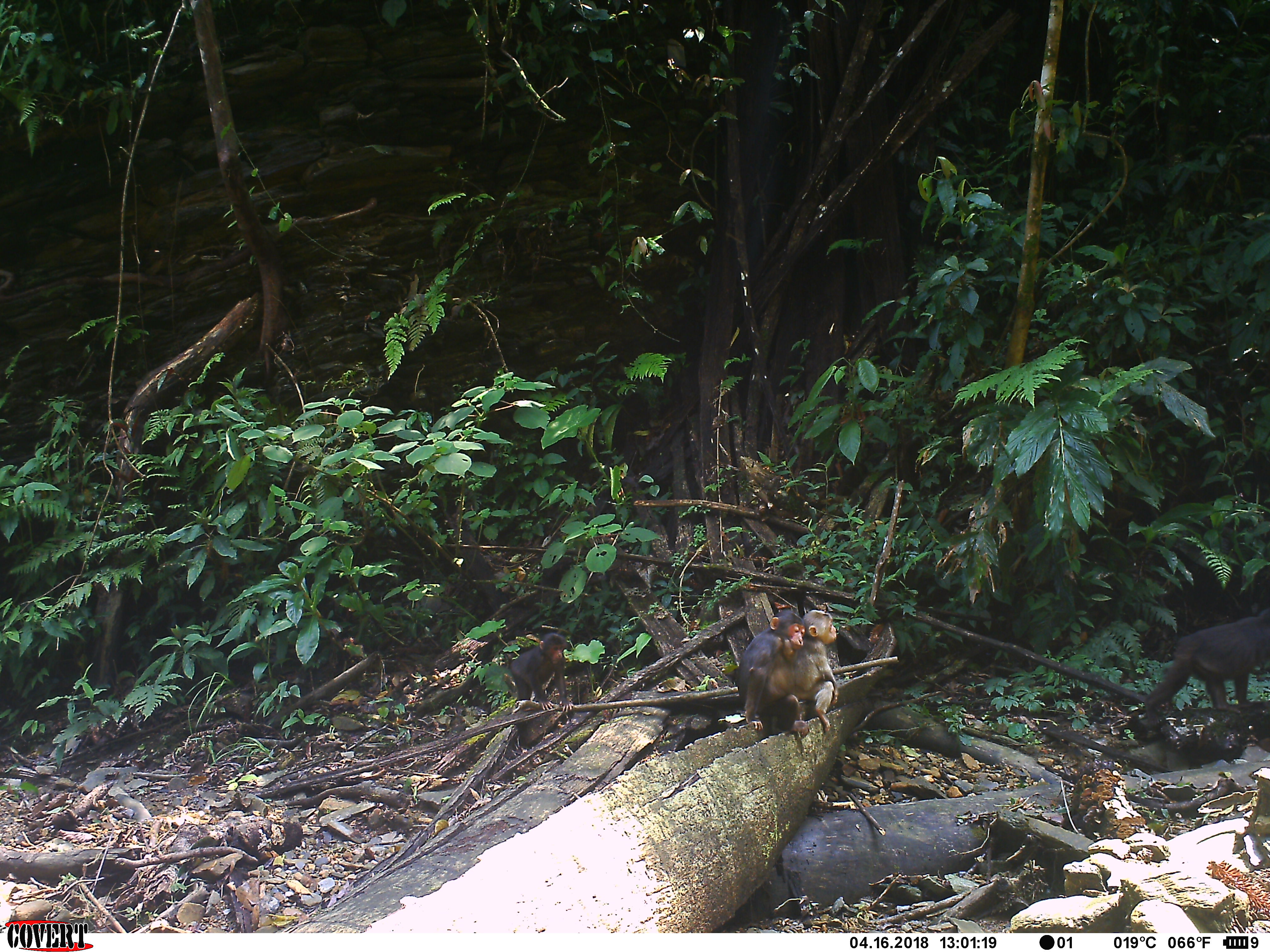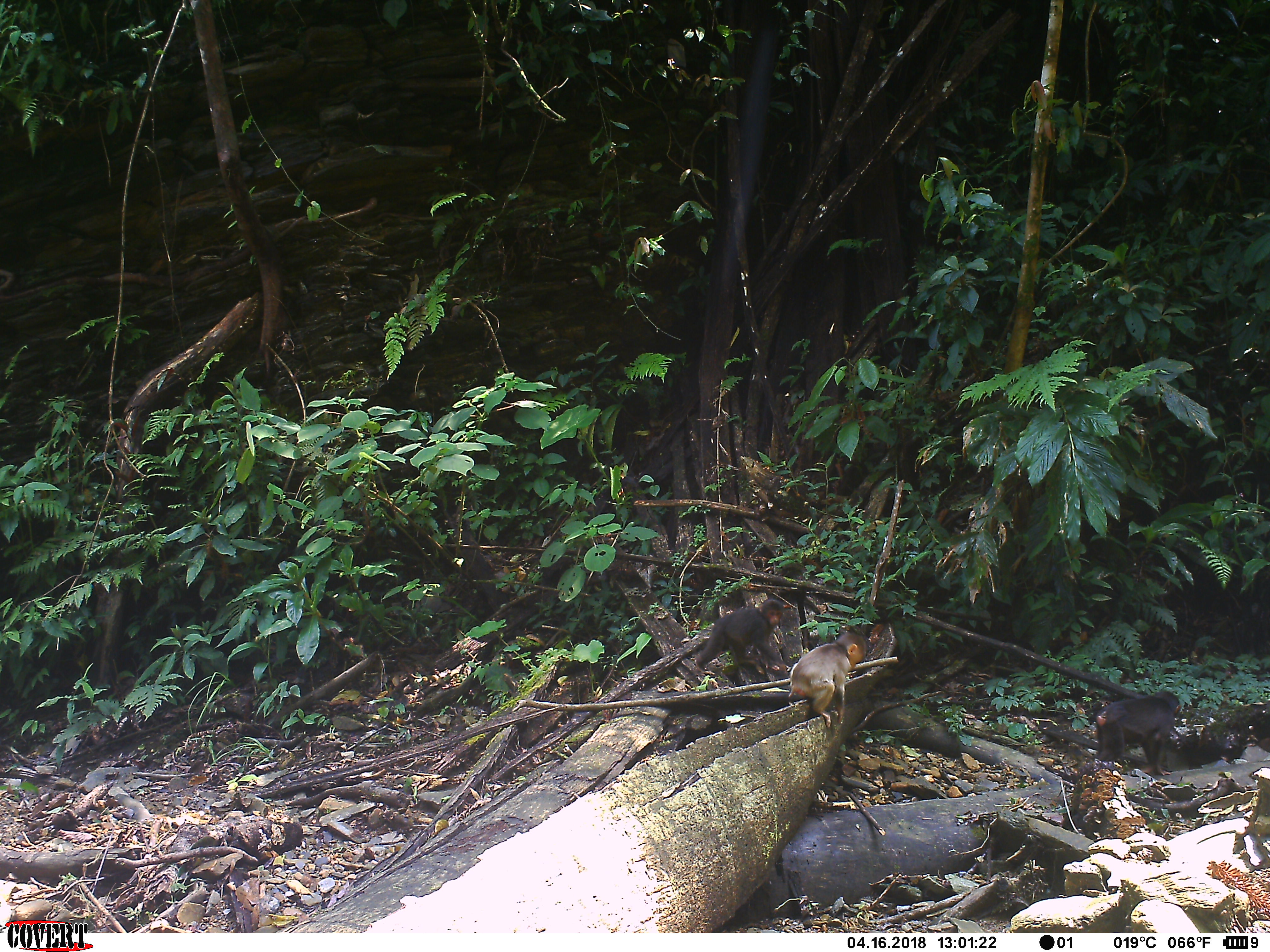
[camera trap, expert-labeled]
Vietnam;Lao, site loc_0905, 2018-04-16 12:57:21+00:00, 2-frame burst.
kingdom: Animalia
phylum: Chordata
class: Mammalia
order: Primates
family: Cercopithecidae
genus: Macaca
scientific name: Macaca arctoides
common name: stump-tailed macaque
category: stump tailed macaque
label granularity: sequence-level